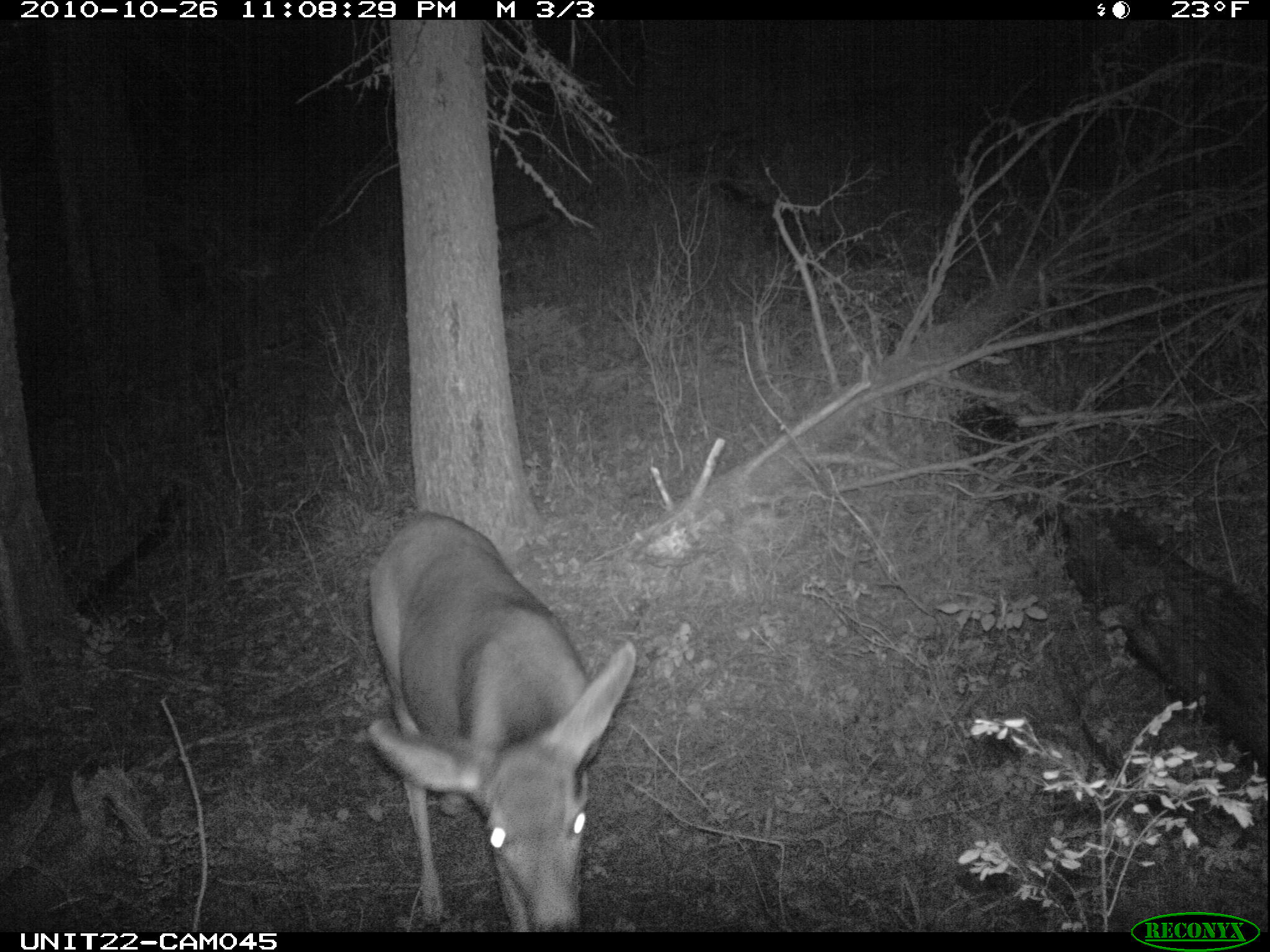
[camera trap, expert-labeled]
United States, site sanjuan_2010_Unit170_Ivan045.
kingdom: Animalia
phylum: Chordata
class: Mammalia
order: Artiodactyla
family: Cervidae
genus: Odocoileus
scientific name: Odocoileus hemionus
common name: mule deer